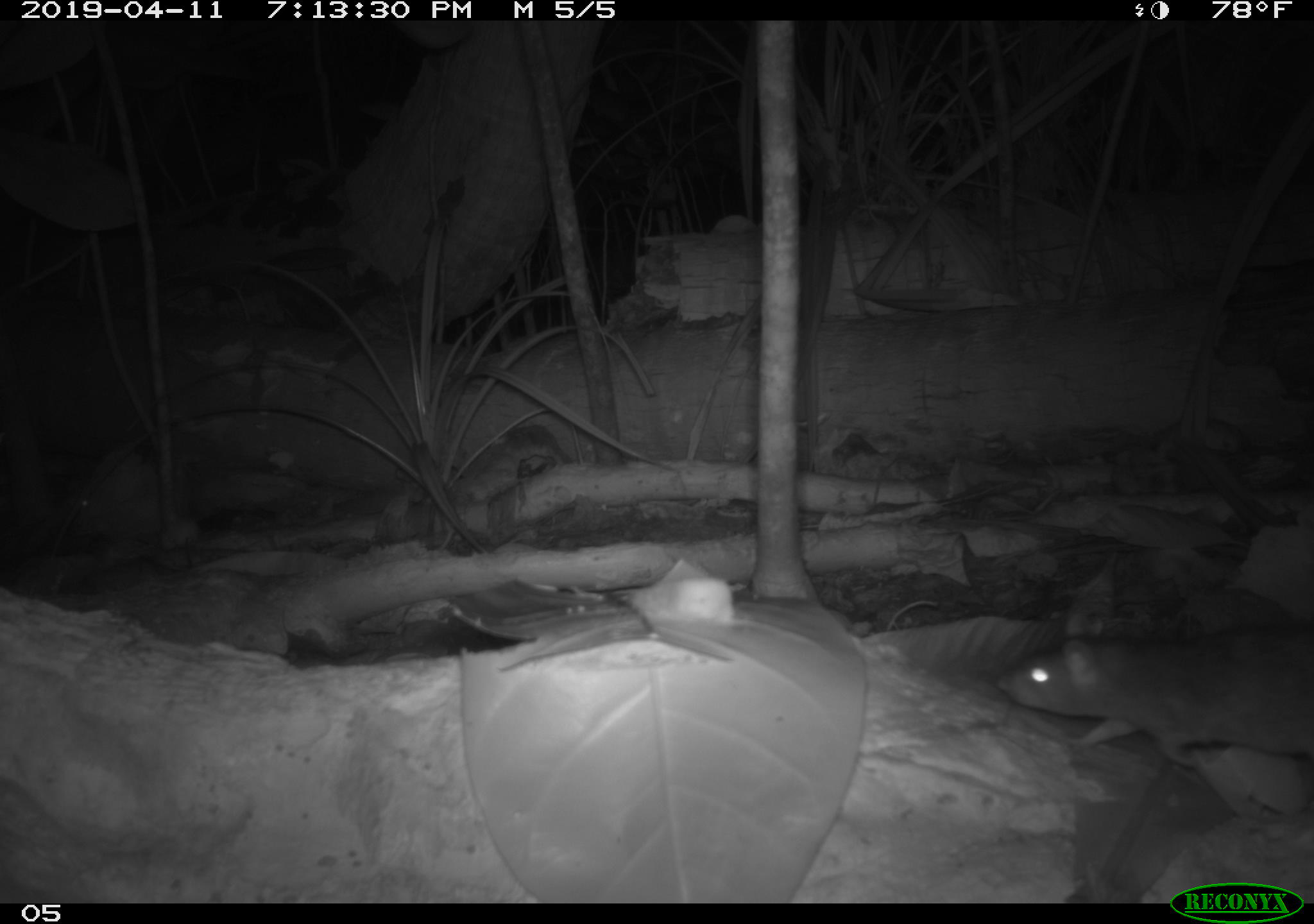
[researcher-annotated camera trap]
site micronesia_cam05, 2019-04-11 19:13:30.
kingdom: Animalia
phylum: Chordata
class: Mammalia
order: Rodentia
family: Muridae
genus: Rattus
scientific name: Rattus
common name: rat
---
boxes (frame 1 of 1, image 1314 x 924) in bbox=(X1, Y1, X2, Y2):
rat: bbox=(999, 615, 1314, 765)